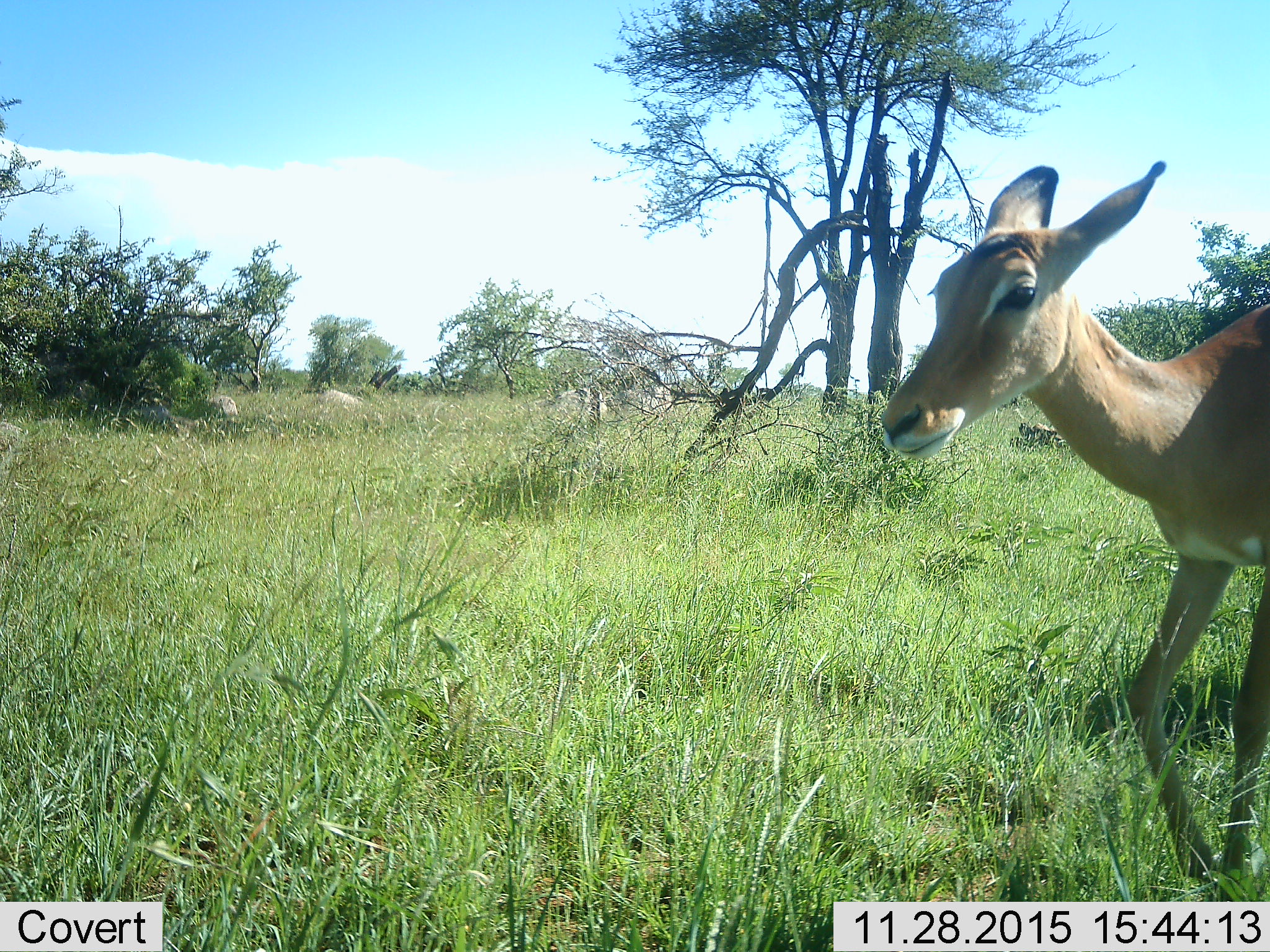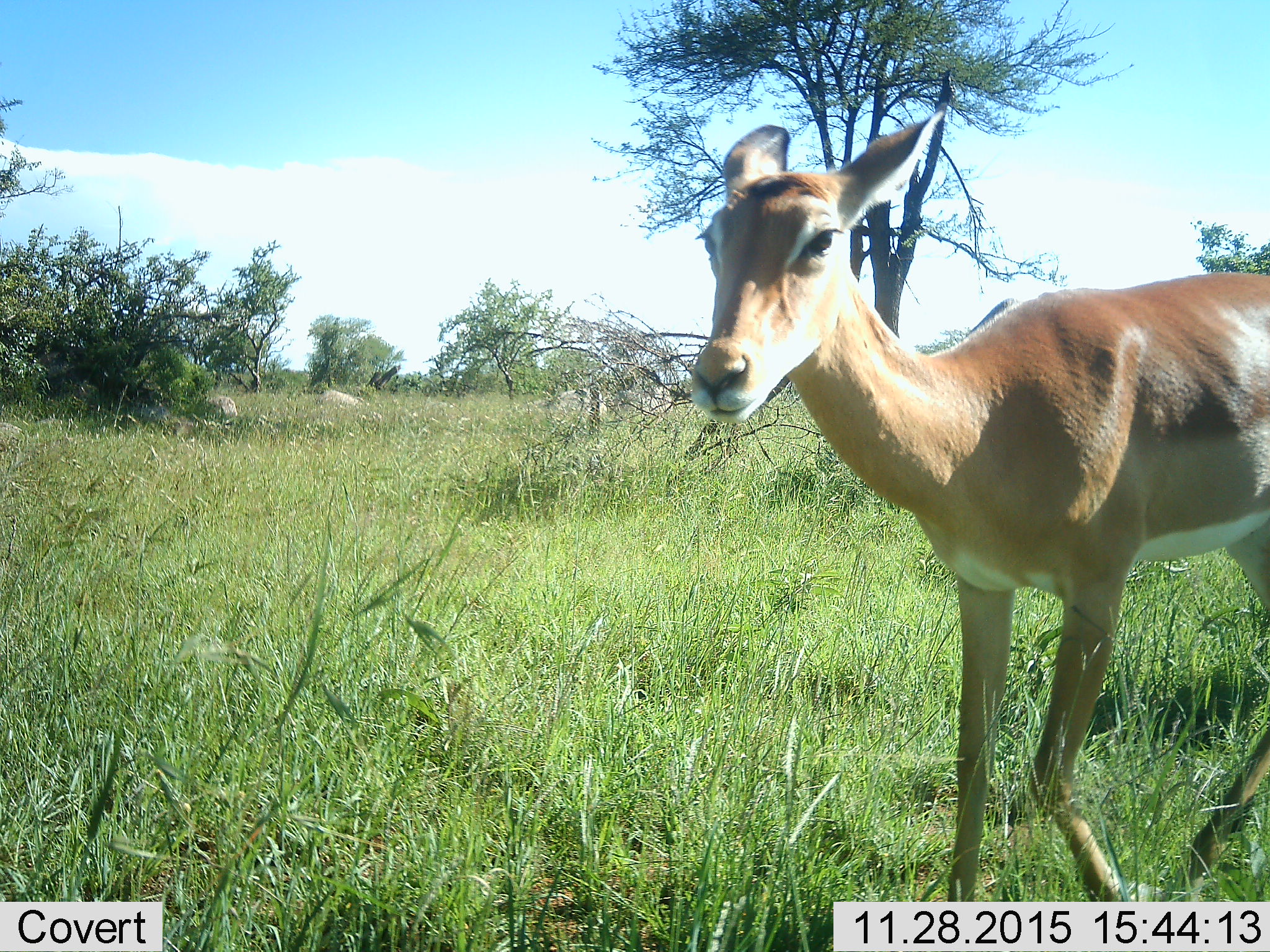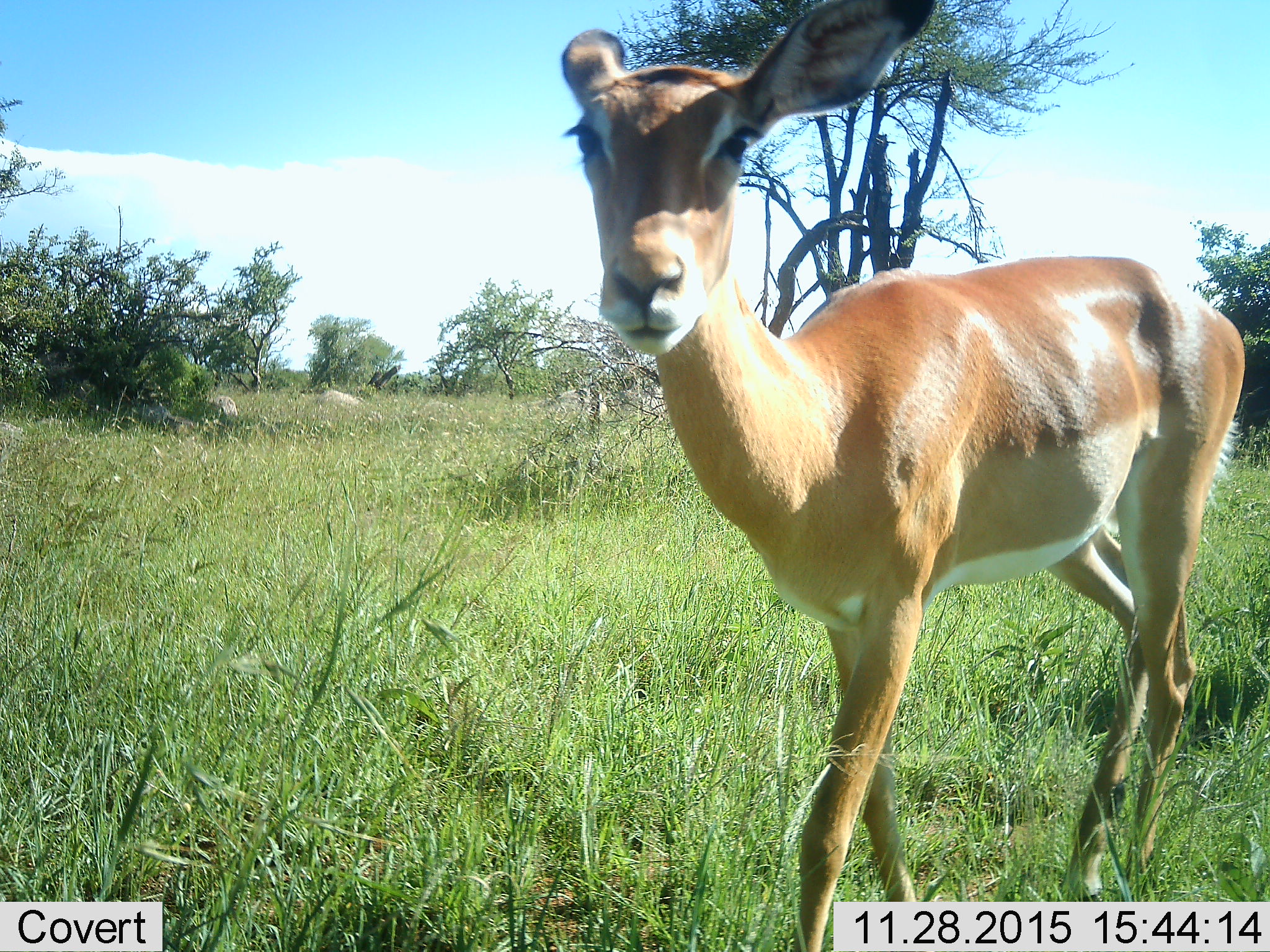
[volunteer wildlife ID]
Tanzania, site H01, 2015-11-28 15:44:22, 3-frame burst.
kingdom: Animalia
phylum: Chordata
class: Mammalia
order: Artiodactyla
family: Bovidae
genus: Aepyceros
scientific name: Aepyceros melampus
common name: impala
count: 1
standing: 33%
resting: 0%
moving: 67%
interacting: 0%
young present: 0%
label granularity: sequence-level